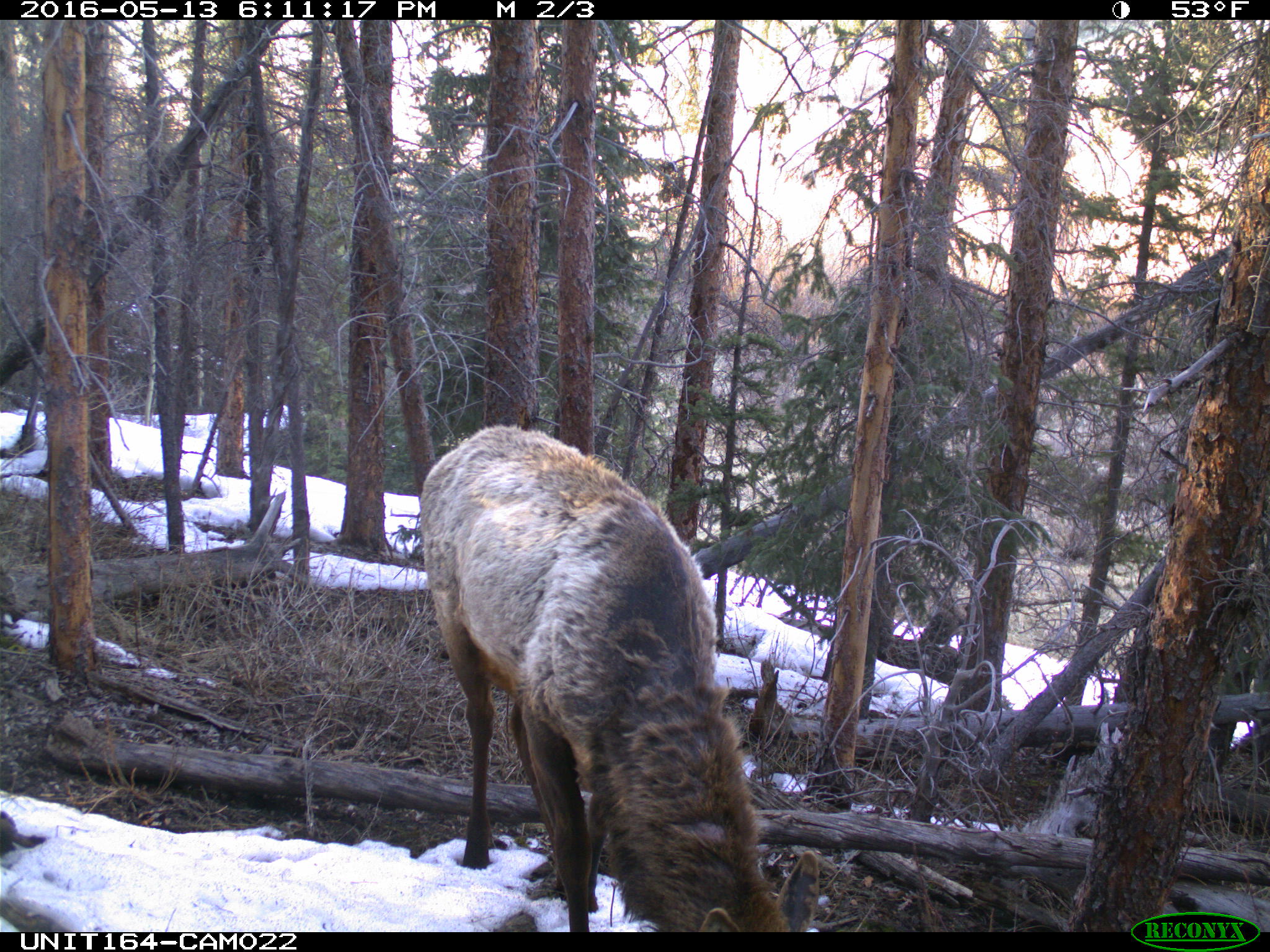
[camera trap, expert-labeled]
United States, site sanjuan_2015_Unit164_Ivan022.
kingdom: Animalia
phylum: Chordata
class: Mammalia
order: Artiodactyla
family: Cervidae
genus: Cervus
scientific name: Cervus elaphus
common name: red deer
Cervus elaphus (red deer).